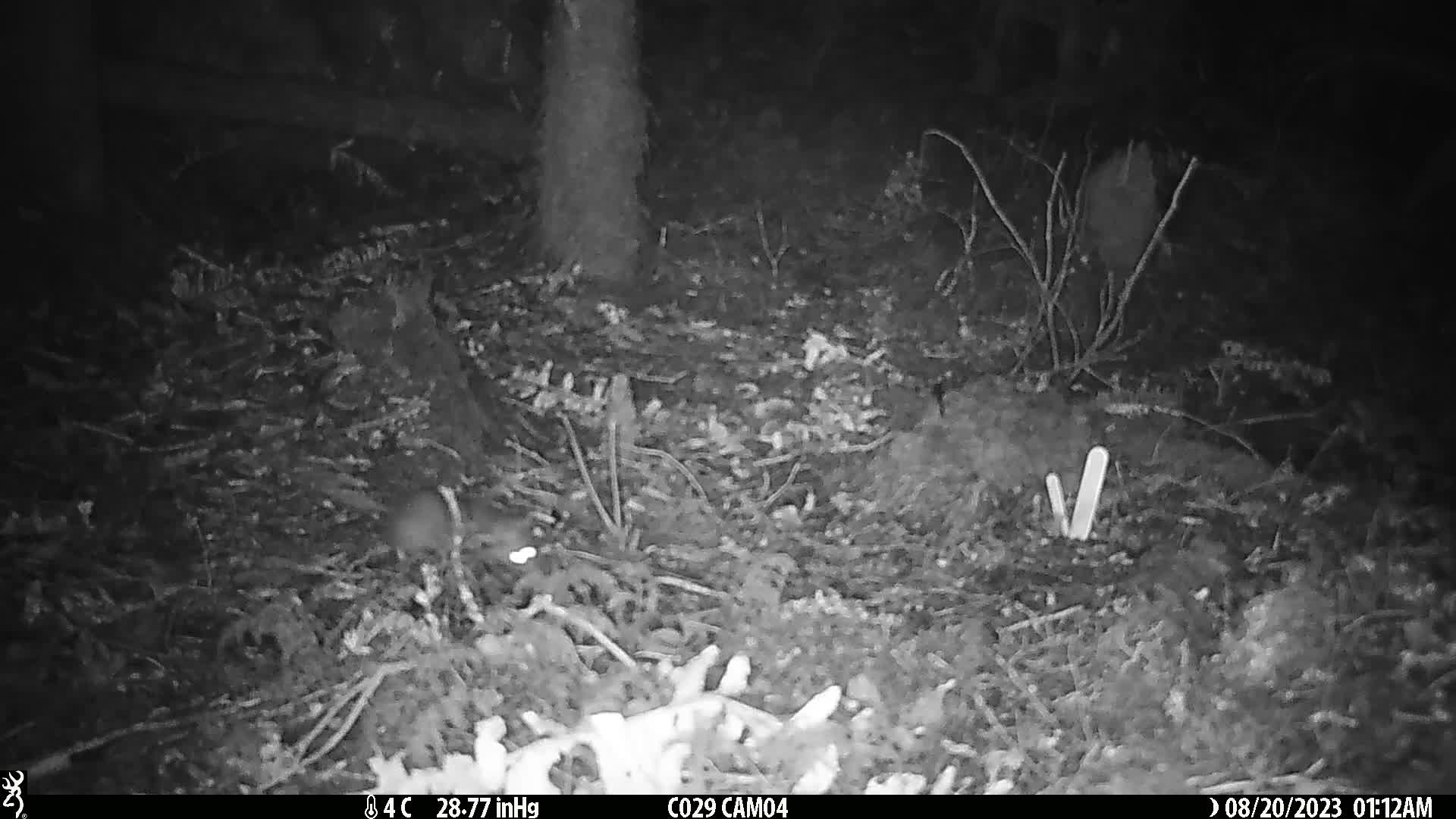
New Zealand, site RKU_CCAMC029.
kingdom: Animalia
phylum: Chordata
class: Mammalia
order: Rodentia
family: Muridae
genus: Rattus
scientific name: Rattus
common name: rat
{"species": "rat (Rattus)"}